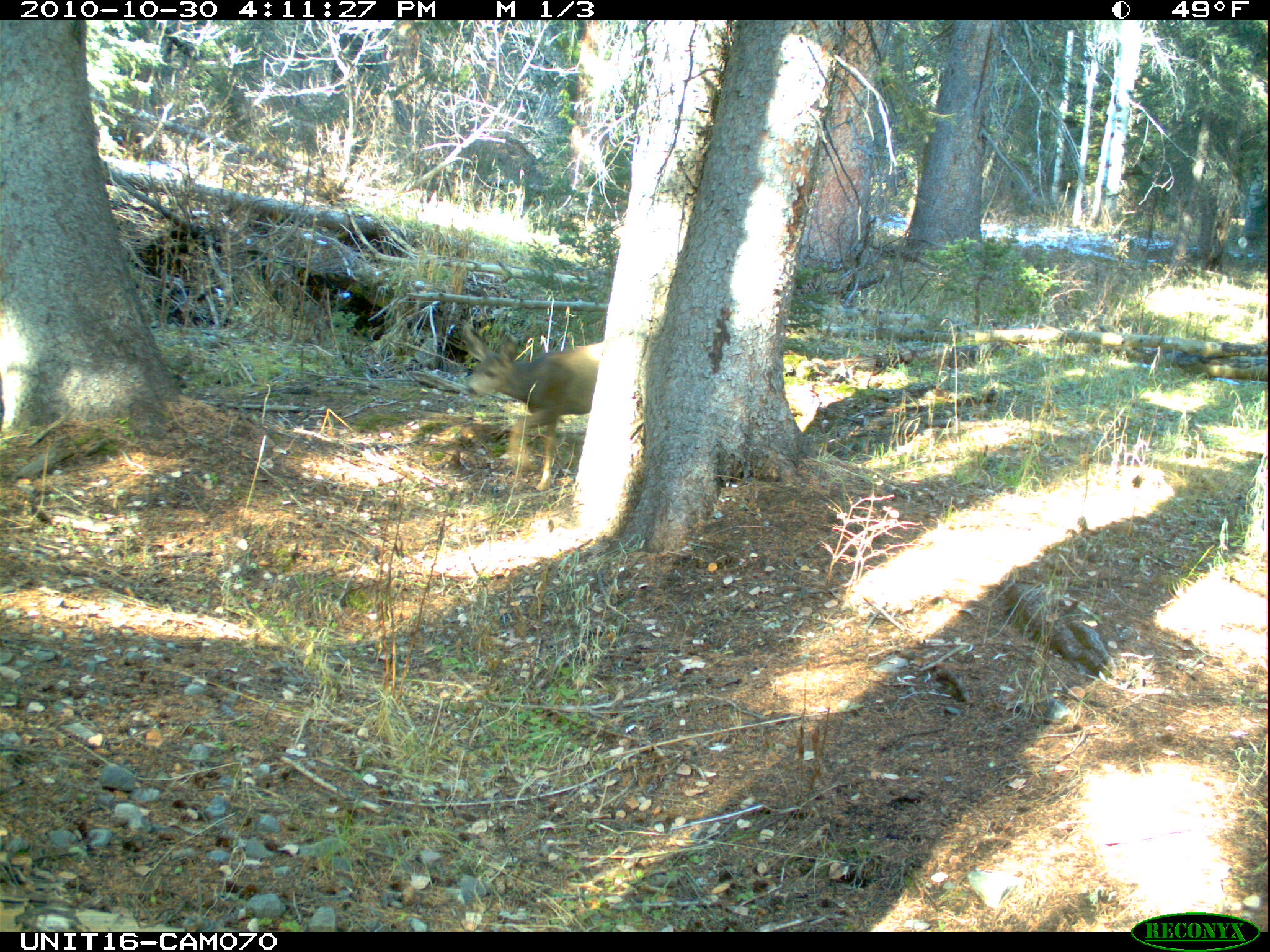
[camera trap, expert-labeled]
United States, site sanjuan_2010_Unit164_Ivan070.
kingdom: Animalia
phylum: Chordata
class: Mammalia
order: Artiodactyla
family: Cervidae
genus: Odocoileus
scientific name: Odocoileus hemionus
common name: mule deer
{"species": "Odocoileus hemionus (mule deer)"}